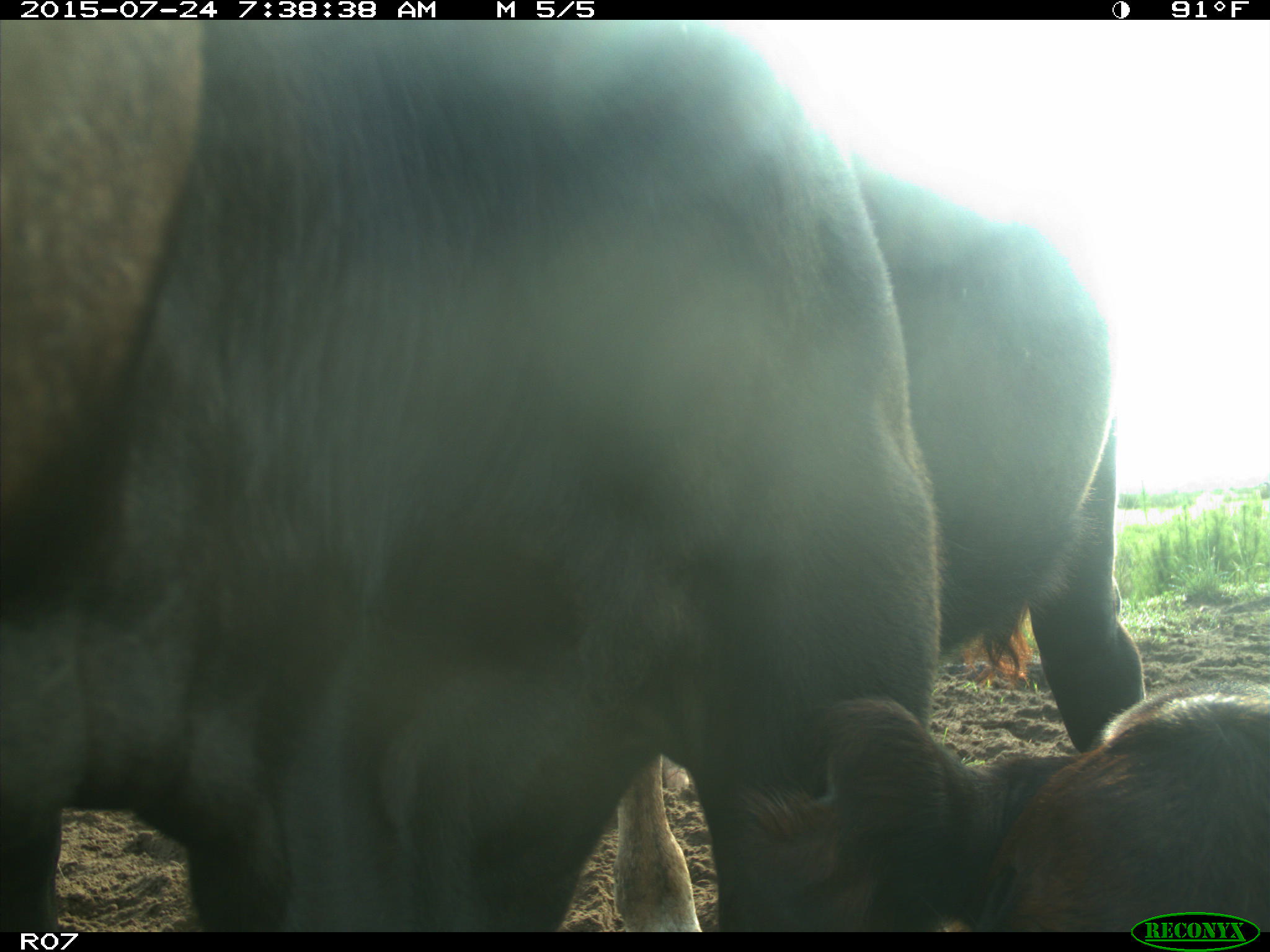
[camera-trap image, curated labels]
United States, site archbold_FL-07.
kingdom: Animalia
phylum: Chordata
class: Mammalia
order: Artiodactyla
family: Bovidae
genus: Bos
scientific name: Bos taurus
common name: domestic cow